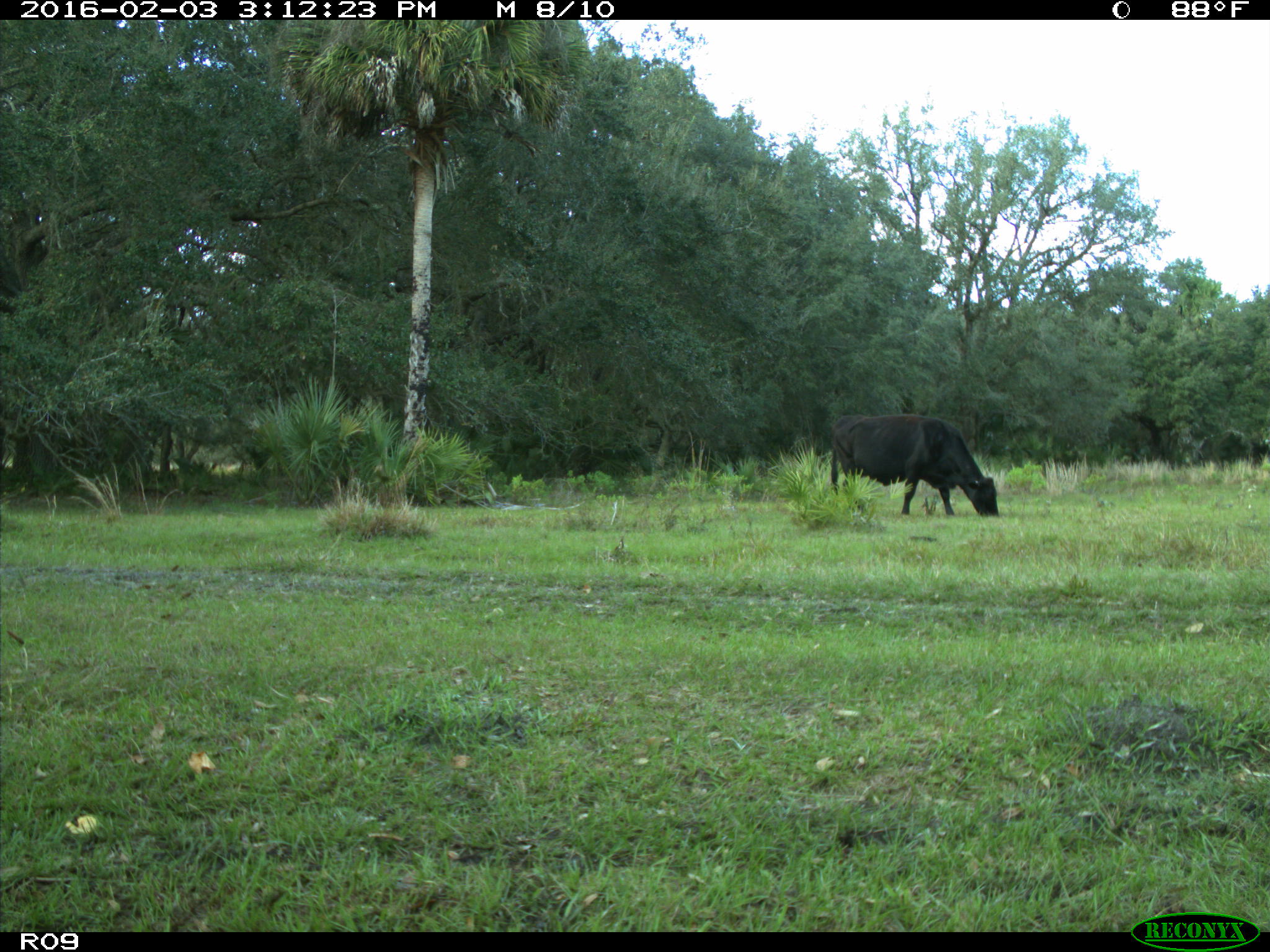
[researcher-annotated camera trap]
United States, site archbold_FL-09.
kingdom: Animalia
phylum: Chordata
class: Mammalia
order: Artiodactyla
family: Bovidae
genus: Bos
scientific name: Bos taurus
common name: domestic cow